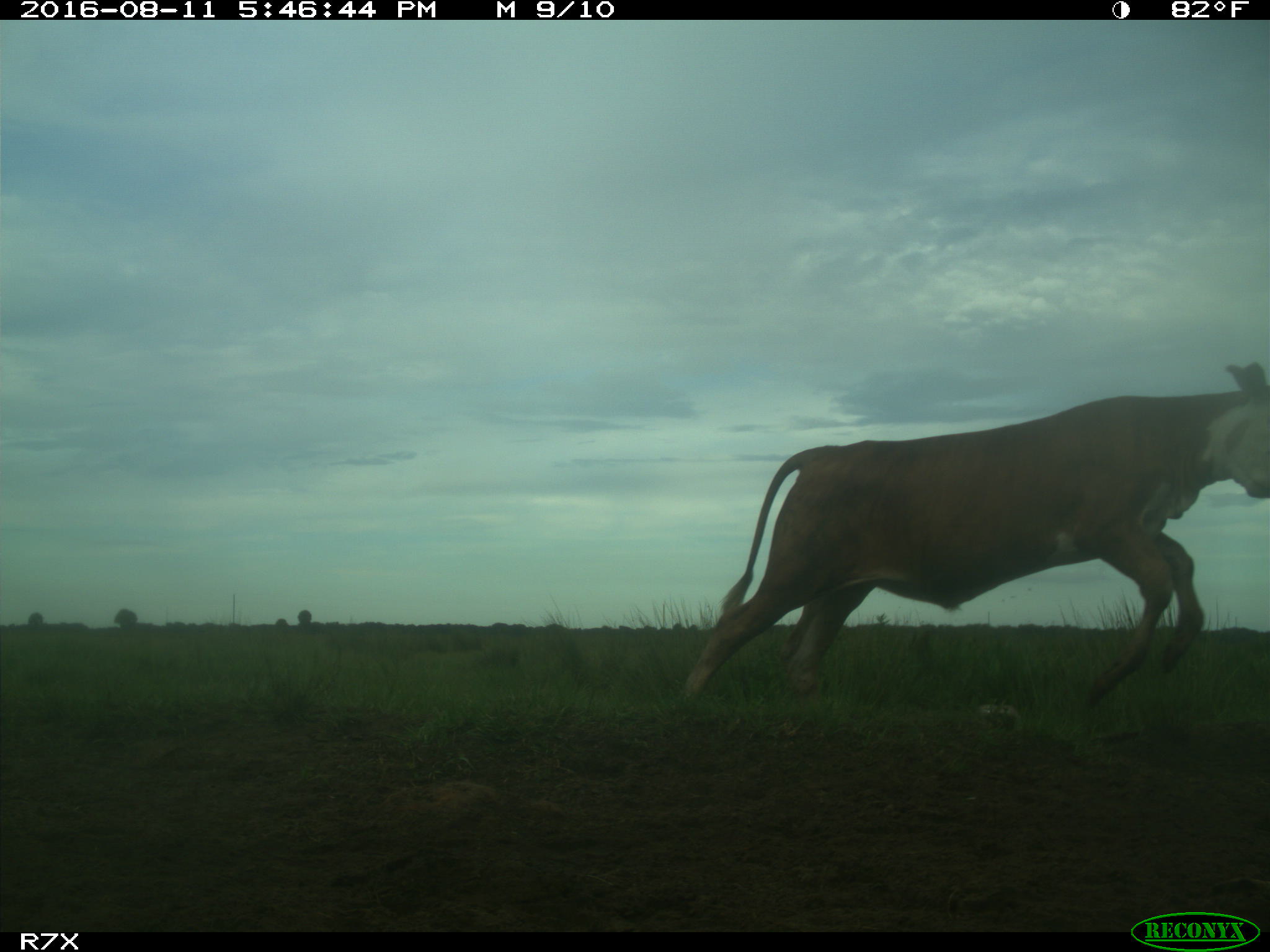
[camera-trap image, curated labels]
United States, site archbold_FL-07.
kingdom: Animalia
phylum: Chordata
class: Mammalia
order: Artiodactyla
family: Bovidae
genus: Bos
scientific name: Bos taurus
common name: domestic cow